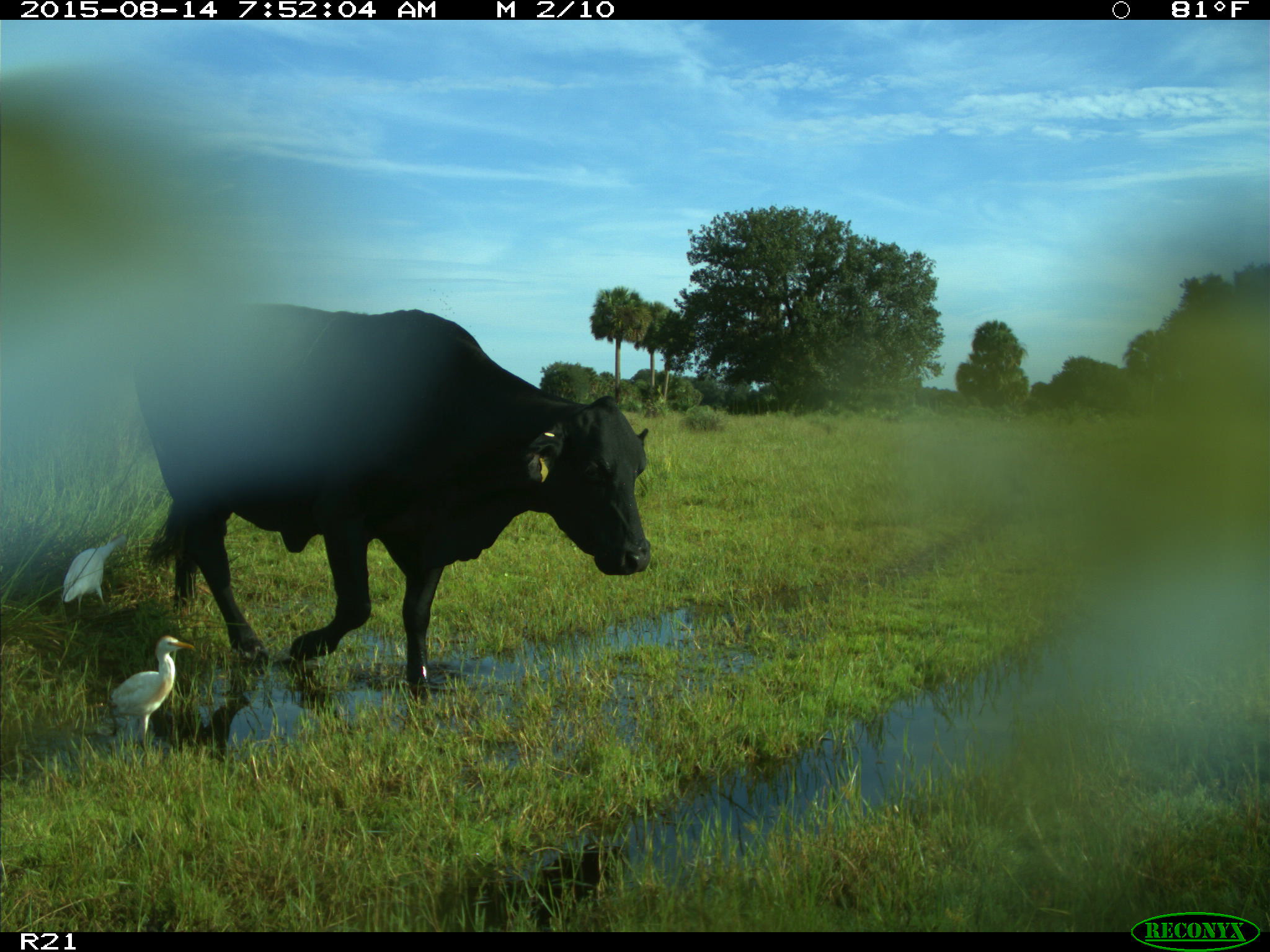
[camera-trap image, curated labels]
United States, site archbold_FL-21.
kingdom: Animalia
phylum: Chordata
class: Mammalia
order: Artiodactyla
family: Bovidae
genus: Bos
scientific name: Bos taurus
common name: domestic cow